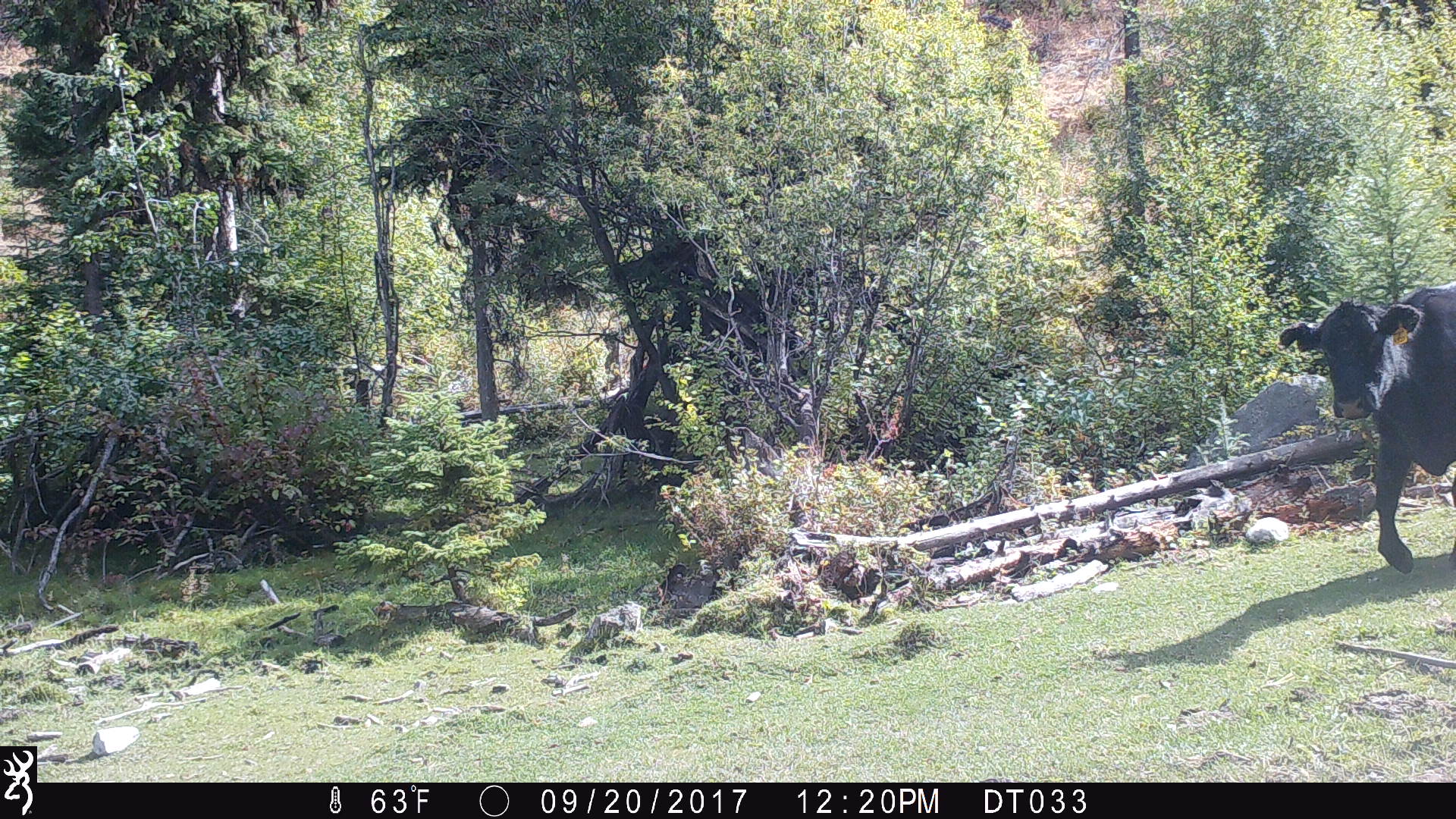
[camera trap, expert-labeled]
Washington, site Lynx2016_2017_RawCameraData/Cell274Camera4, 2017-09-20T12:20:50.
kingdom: Animalia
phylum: Chordata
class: Mammalia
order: Artiodactyla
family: Bovidae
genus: Bos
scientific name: Bos taurus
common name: domestic cattle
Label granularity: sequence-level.